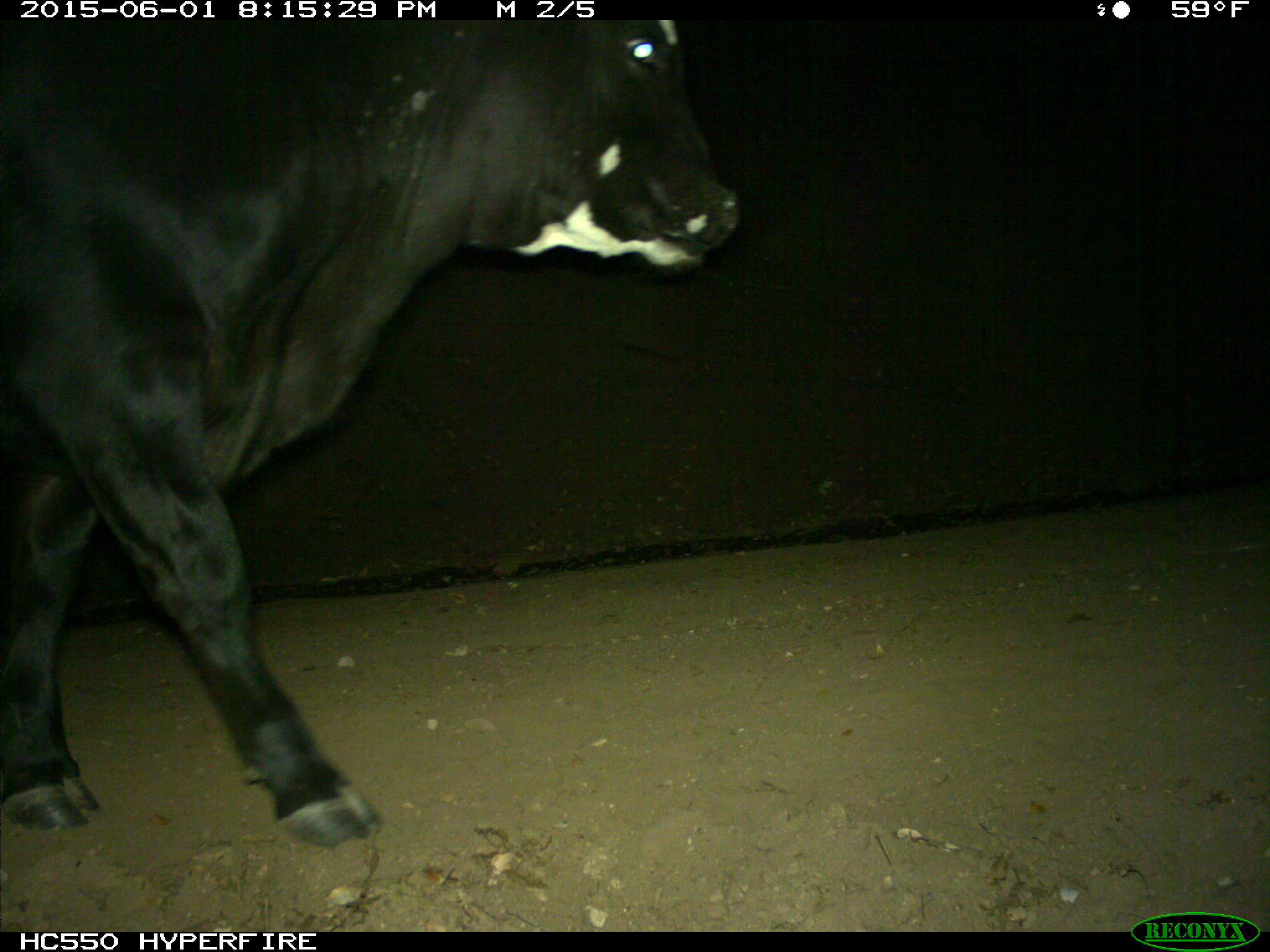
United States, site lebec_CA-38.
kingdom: Animalia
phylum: Chordata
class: Mammalia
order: Artiodactyla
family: Bovidae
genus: Bos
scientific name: Bos taurus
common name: domestic cow